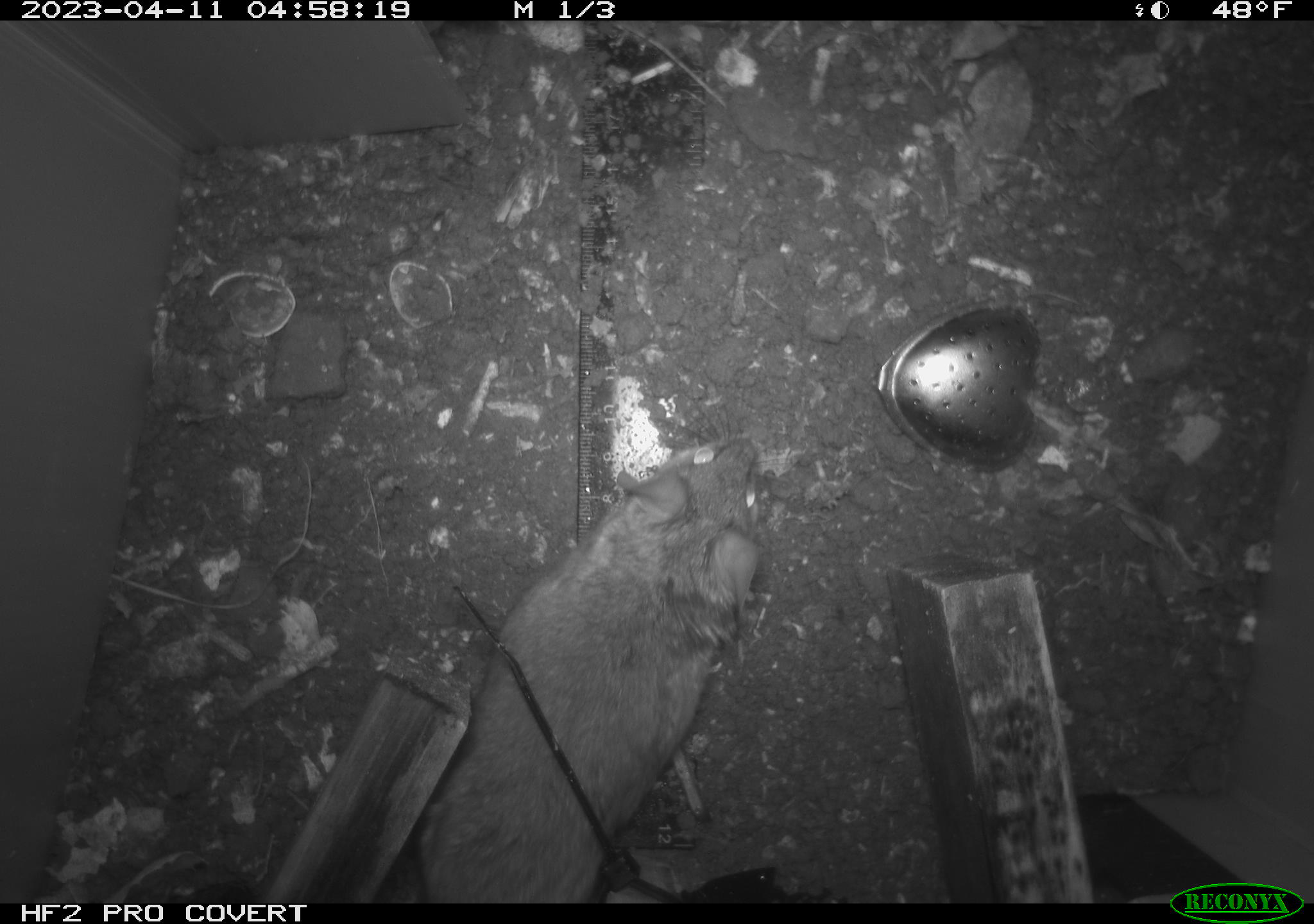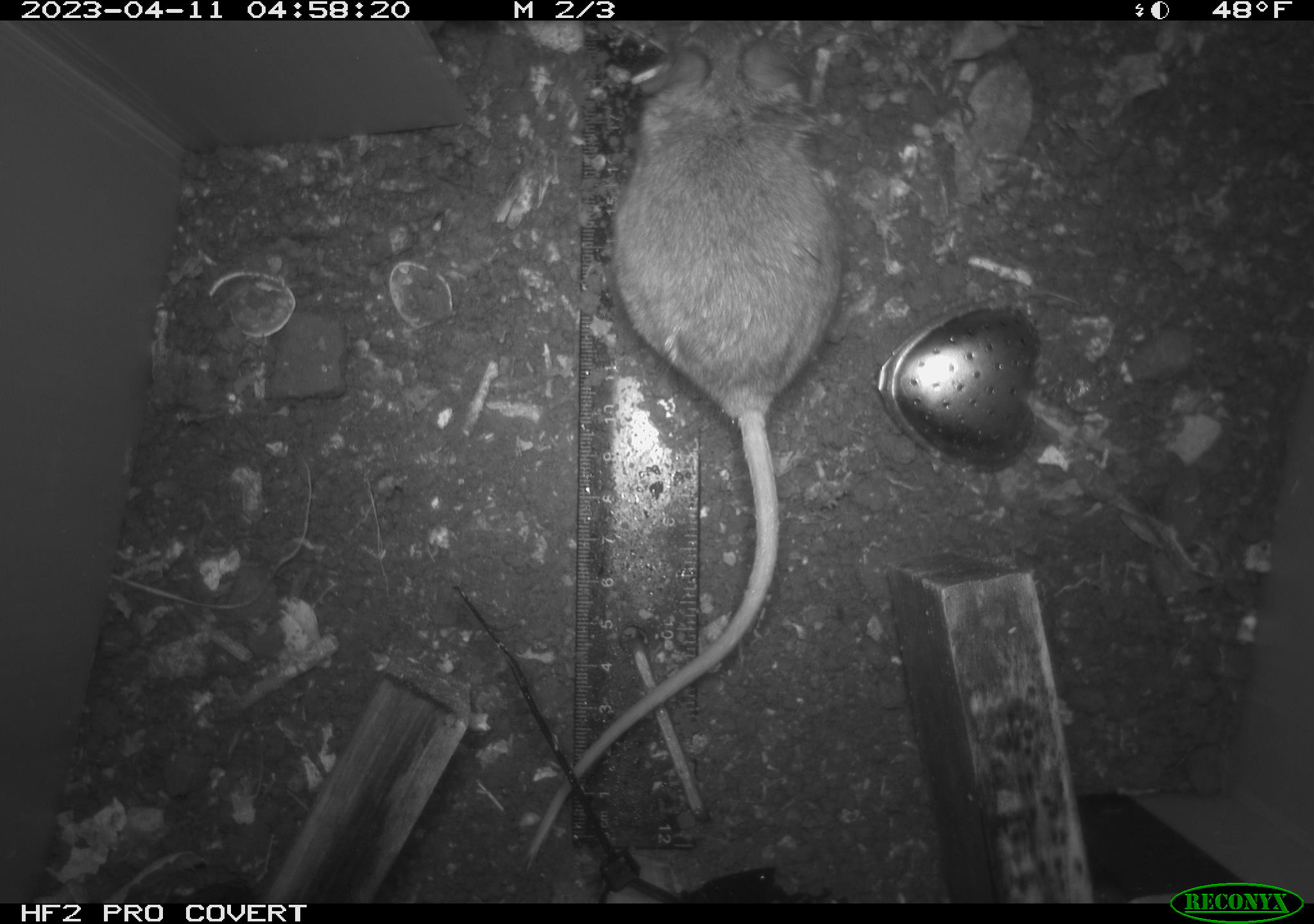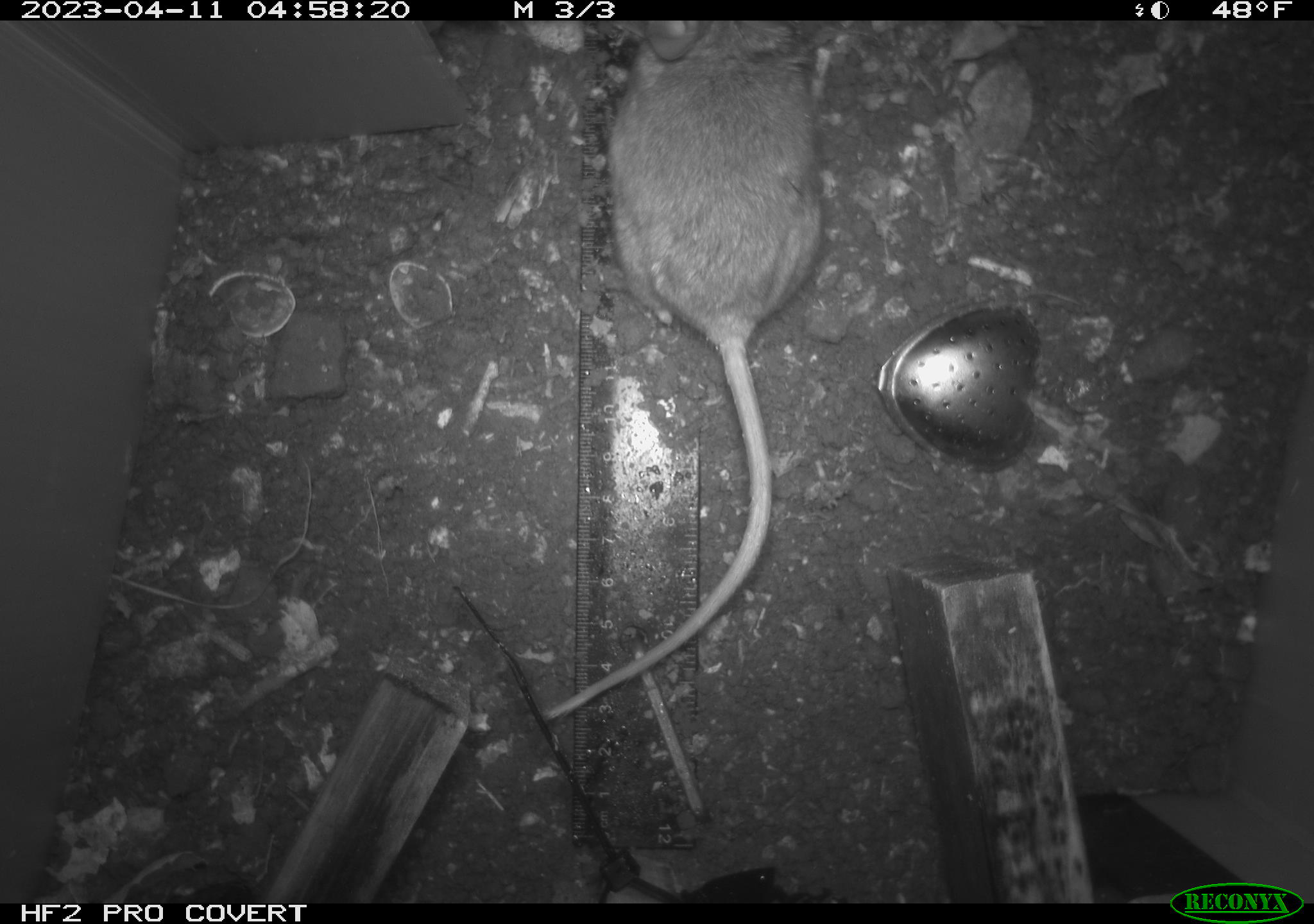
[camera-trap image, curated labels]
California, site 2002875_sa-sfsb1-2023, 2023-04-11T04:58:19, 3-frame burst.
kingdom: Animalia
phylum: Chordata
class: Mammalia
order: Rodentia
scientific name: Rodentia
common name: mouse species